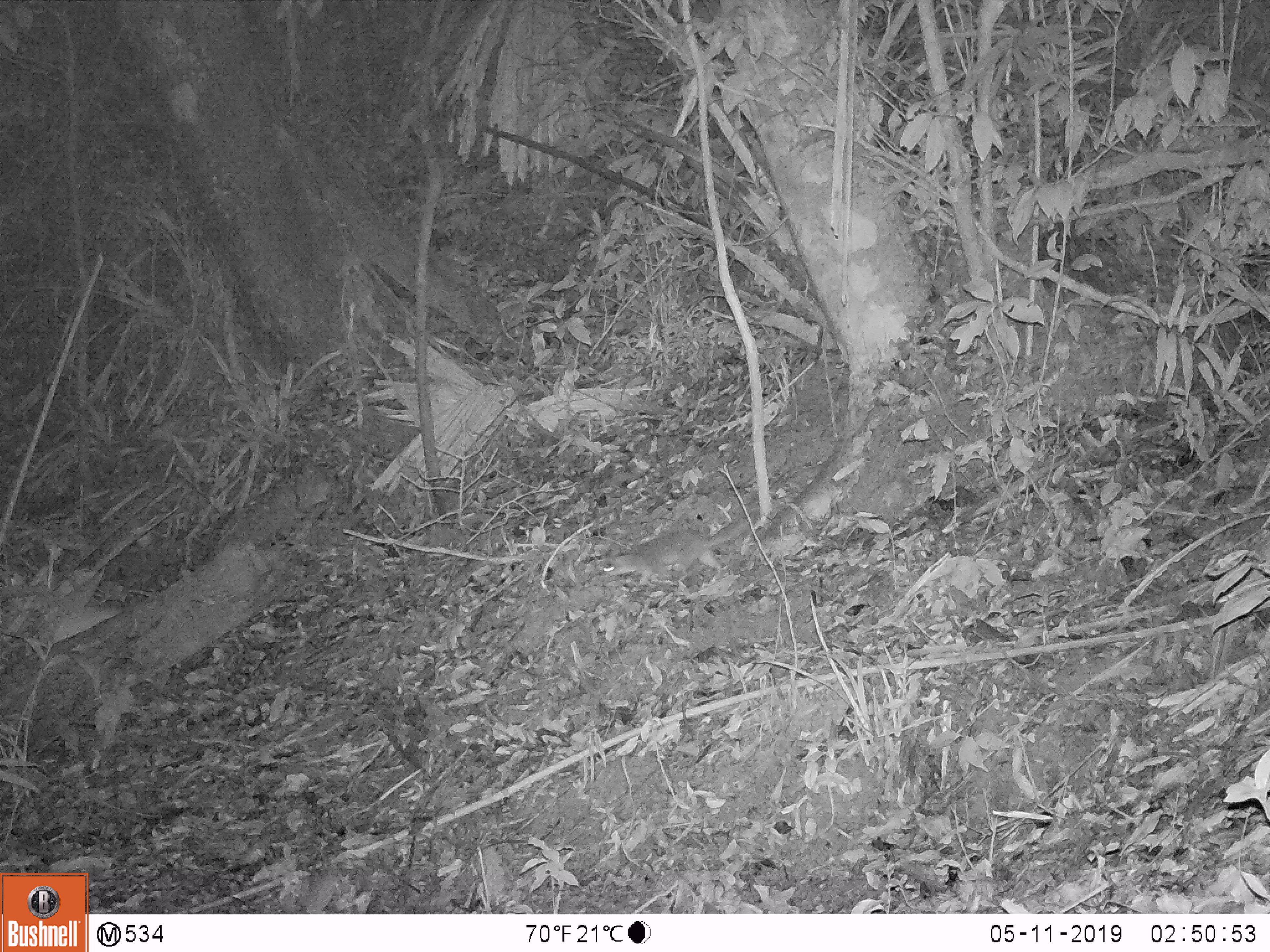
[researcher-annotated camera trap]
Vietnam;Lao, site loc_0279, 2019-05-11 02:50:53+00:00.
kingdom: Animalia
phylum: Chordata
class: Mammalia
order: Carnivora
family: Mustelidae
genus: Melogale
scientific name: Melogale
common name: ferret badger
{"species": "ferret badger (Melogale)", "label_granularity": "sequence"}